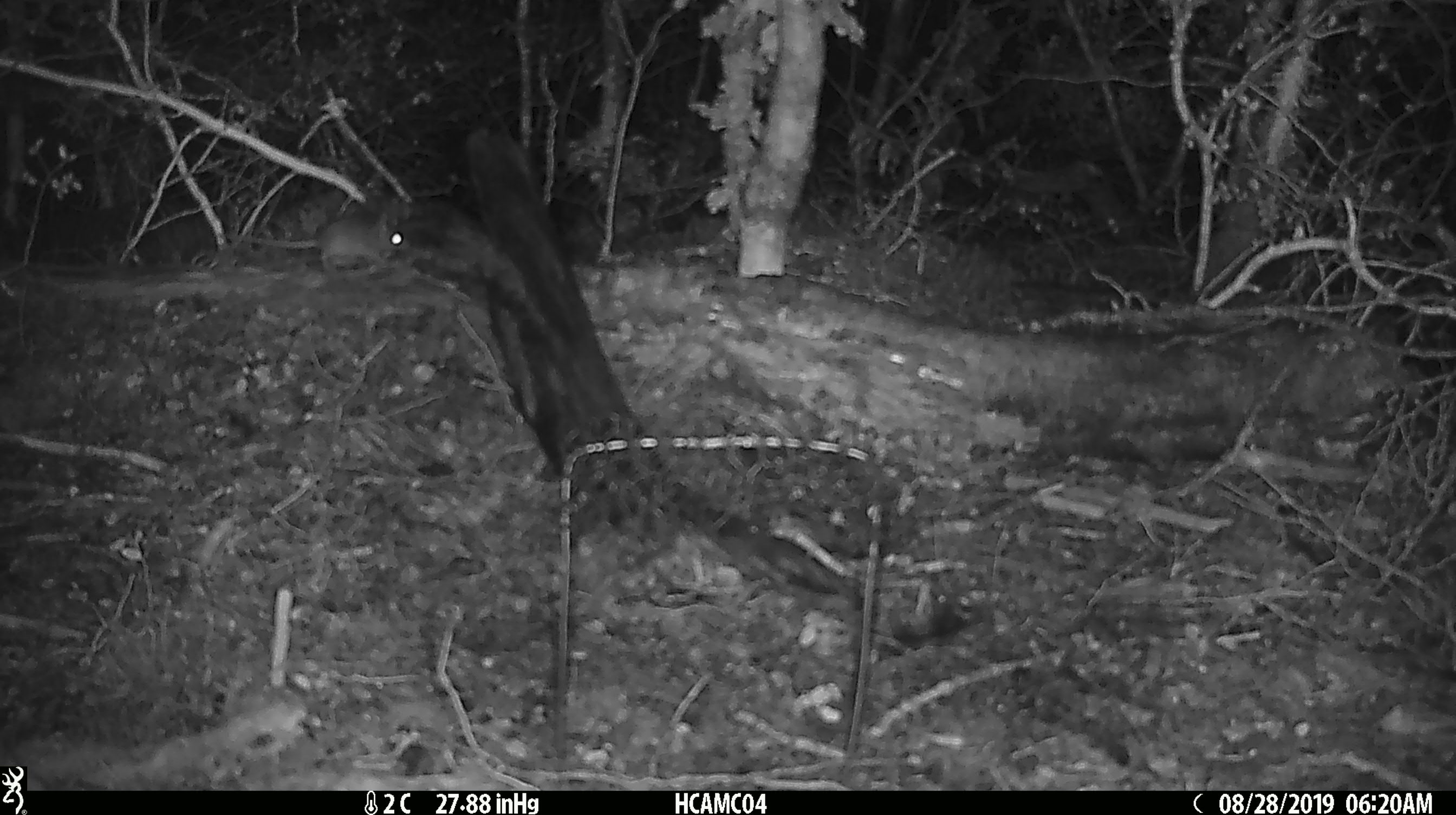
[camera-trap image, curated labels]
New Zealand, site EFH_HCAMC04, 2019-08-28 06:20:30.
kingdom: Animalia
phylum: Chordata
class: Mammalia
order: Rodentia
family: Muridae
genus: Mus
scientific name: Mus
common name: mouse